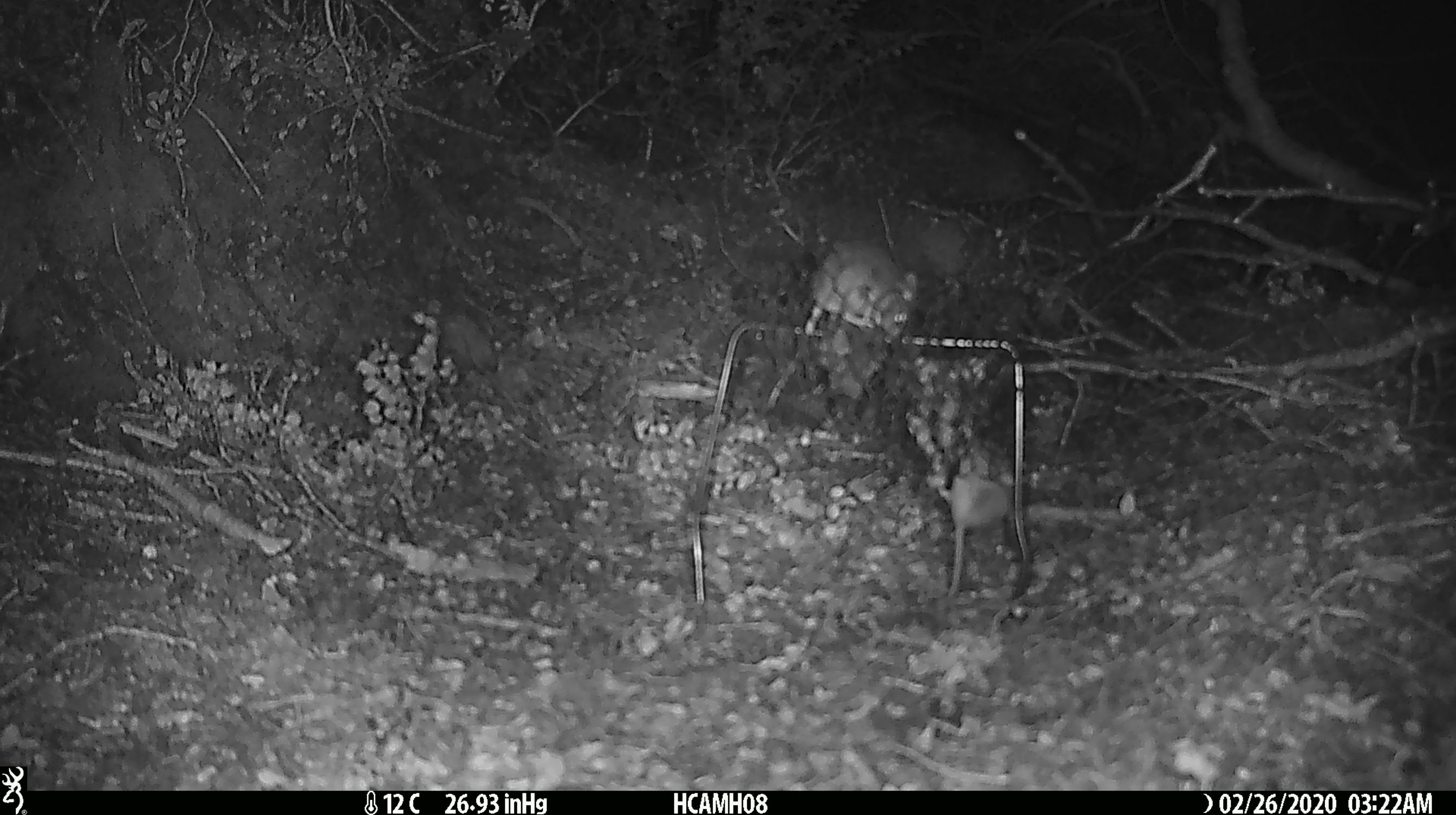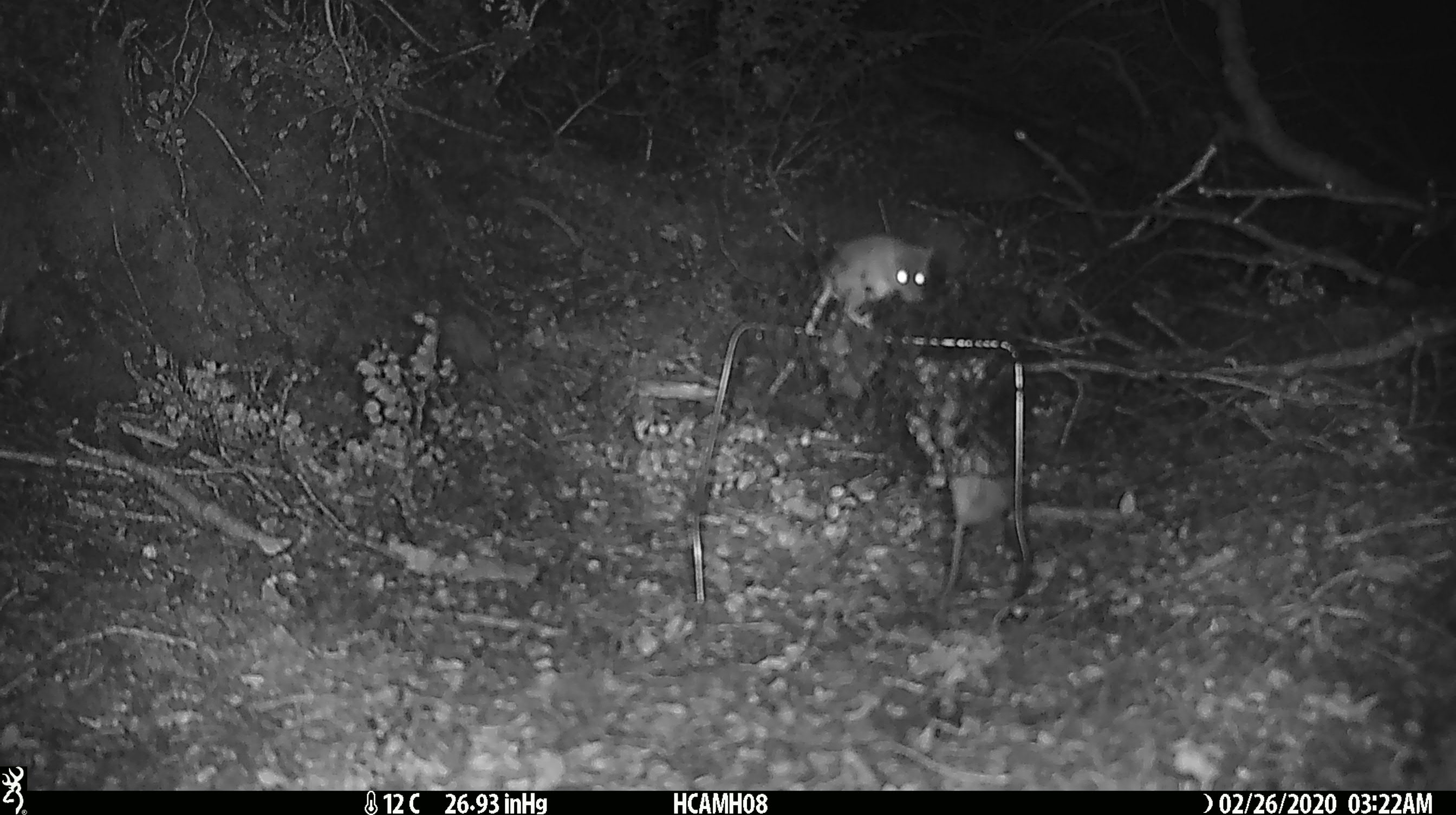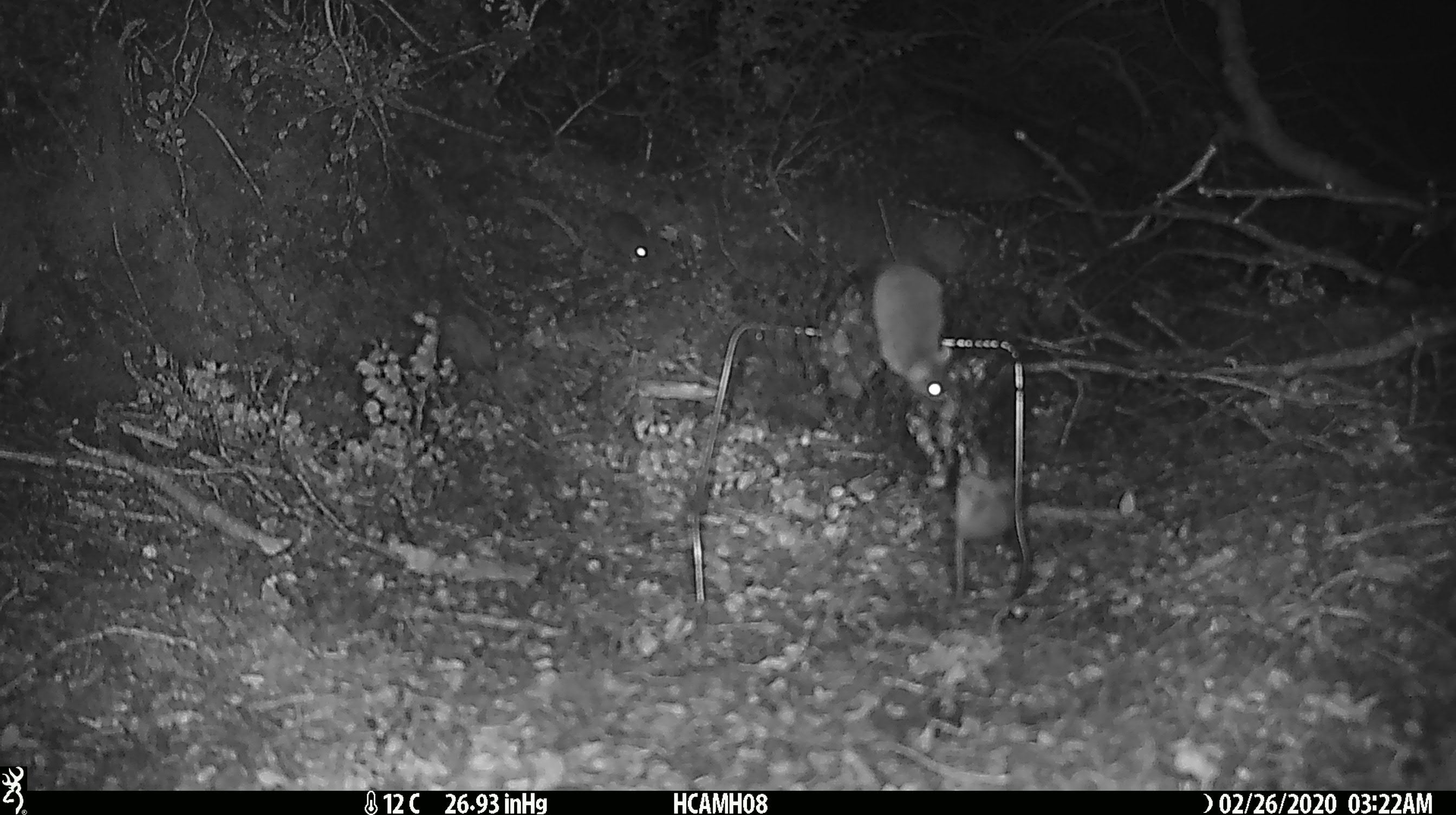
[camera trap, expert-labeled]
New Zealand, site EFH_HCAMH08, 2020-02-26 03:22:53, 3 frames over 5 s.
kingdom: Animalia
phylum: Chordata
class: Mammalia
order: Rodentia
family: Muridae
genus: Mus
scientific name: Mus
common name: mouse